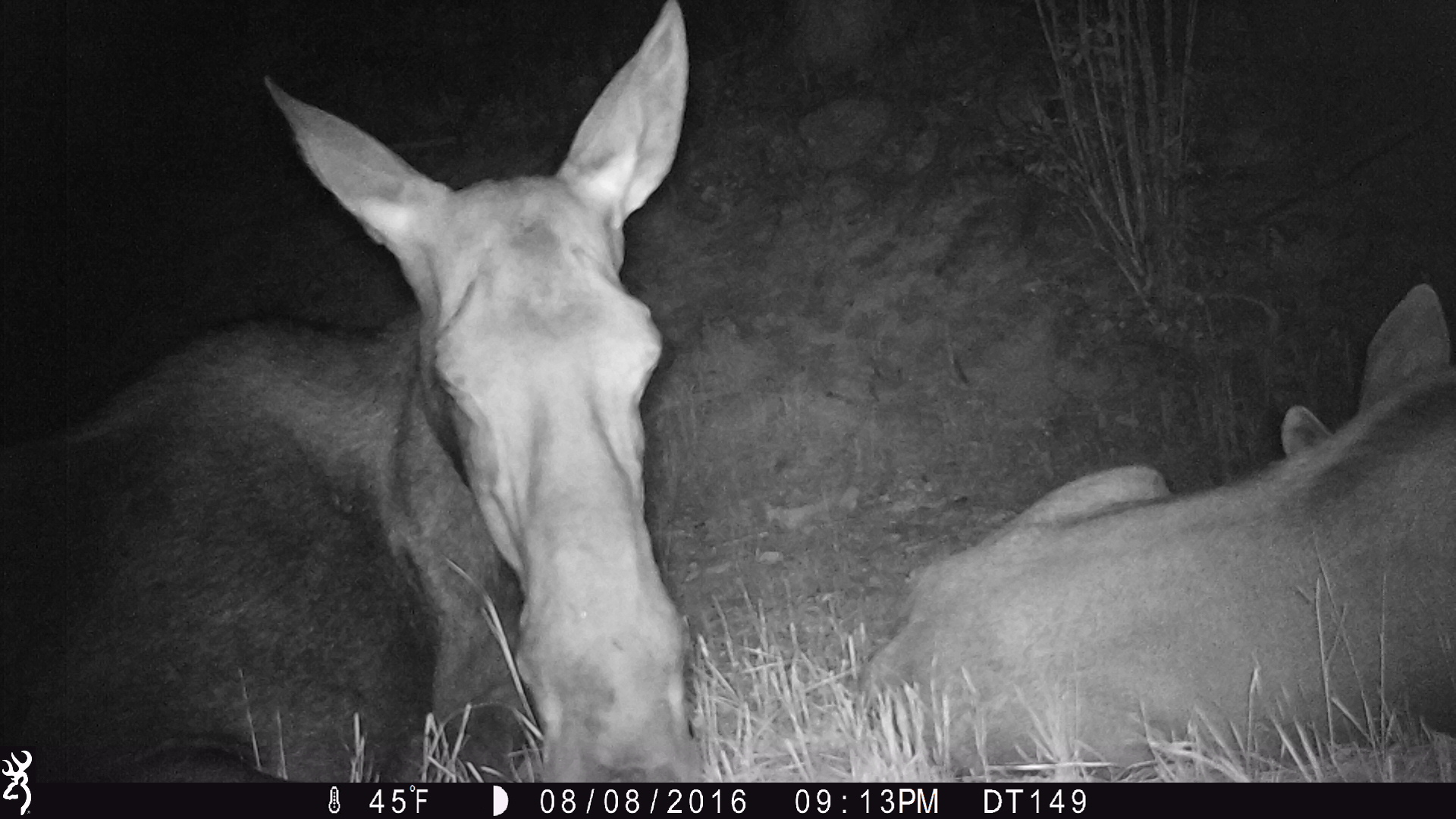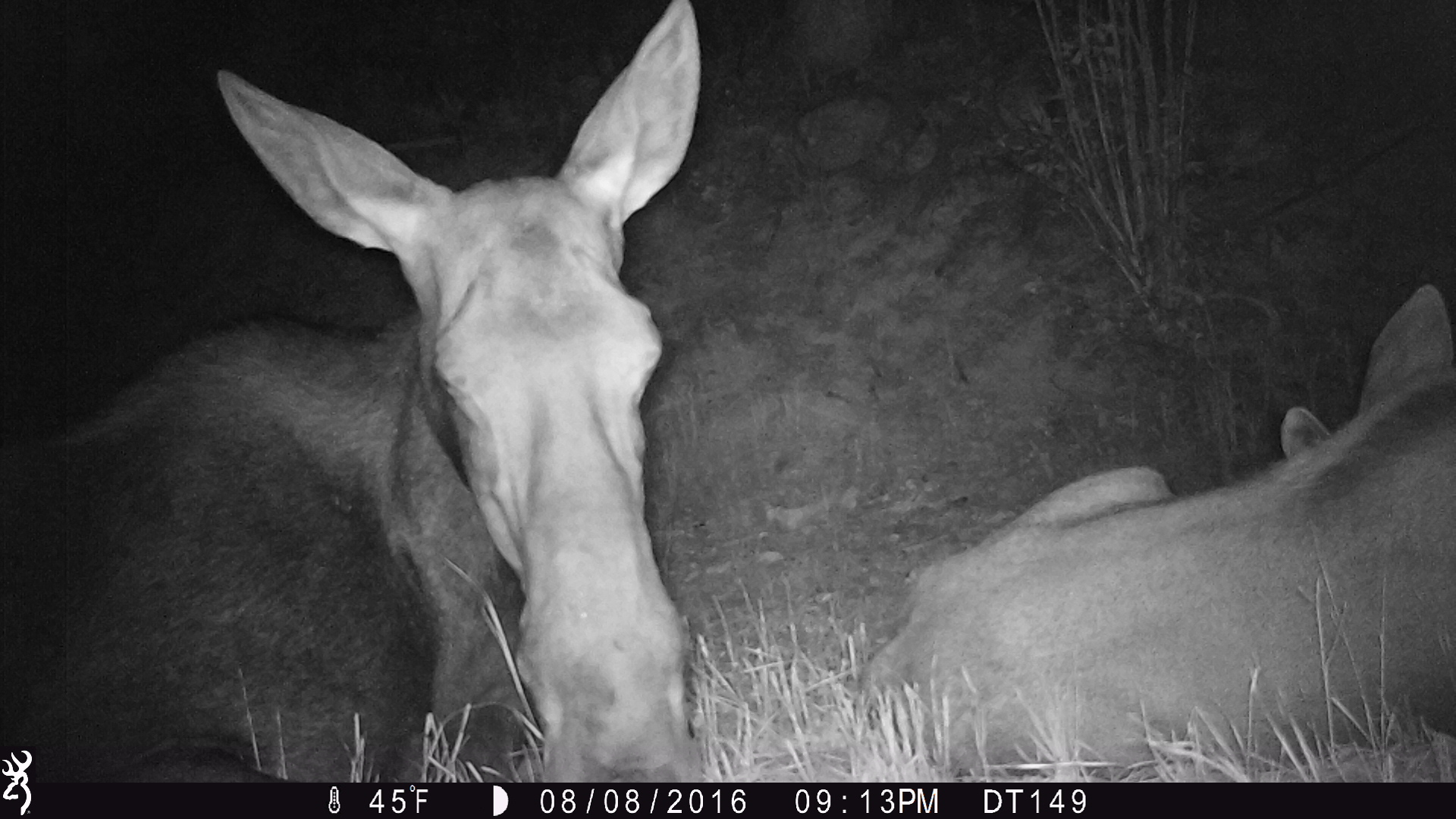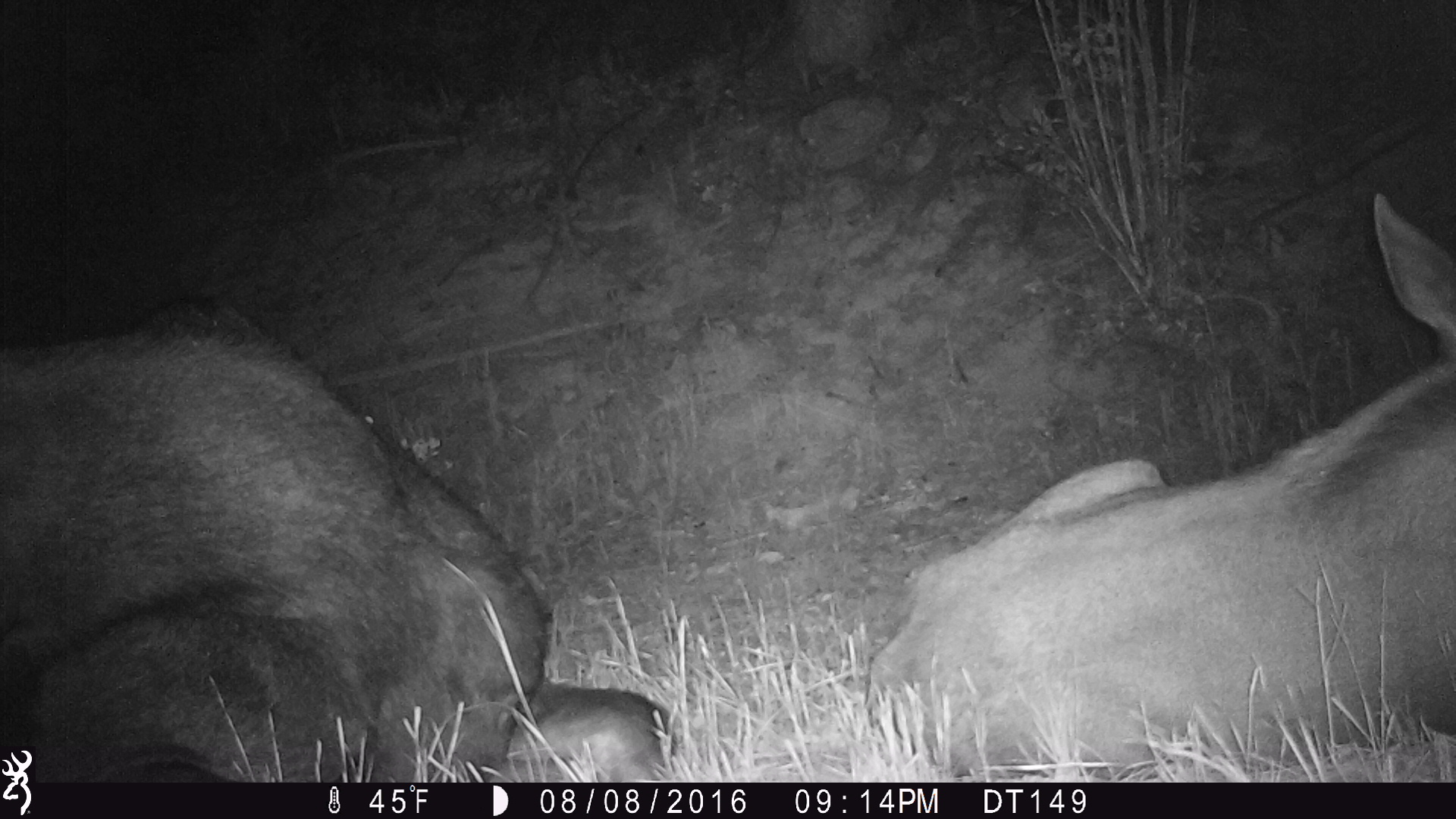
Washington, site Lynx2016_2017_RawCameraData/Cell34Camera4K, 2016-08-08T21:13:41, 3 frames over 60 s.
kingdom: Animalia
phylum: Chordata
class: Mammalia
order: Artiodactyla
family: Cervidae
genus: Alces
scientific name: Alces alces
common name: moose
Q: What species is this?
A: Alces alces (moose).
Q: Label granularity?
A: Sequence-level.